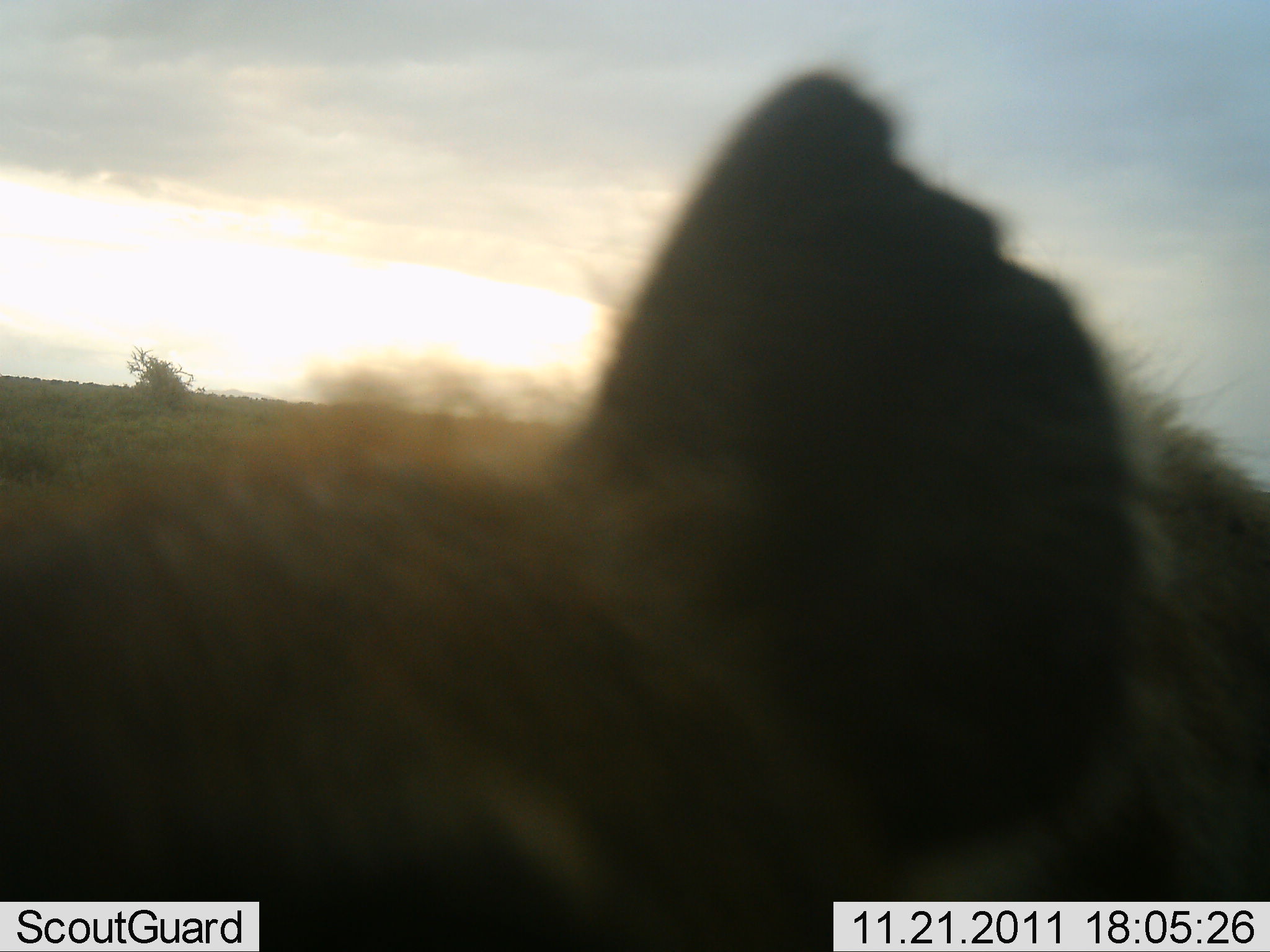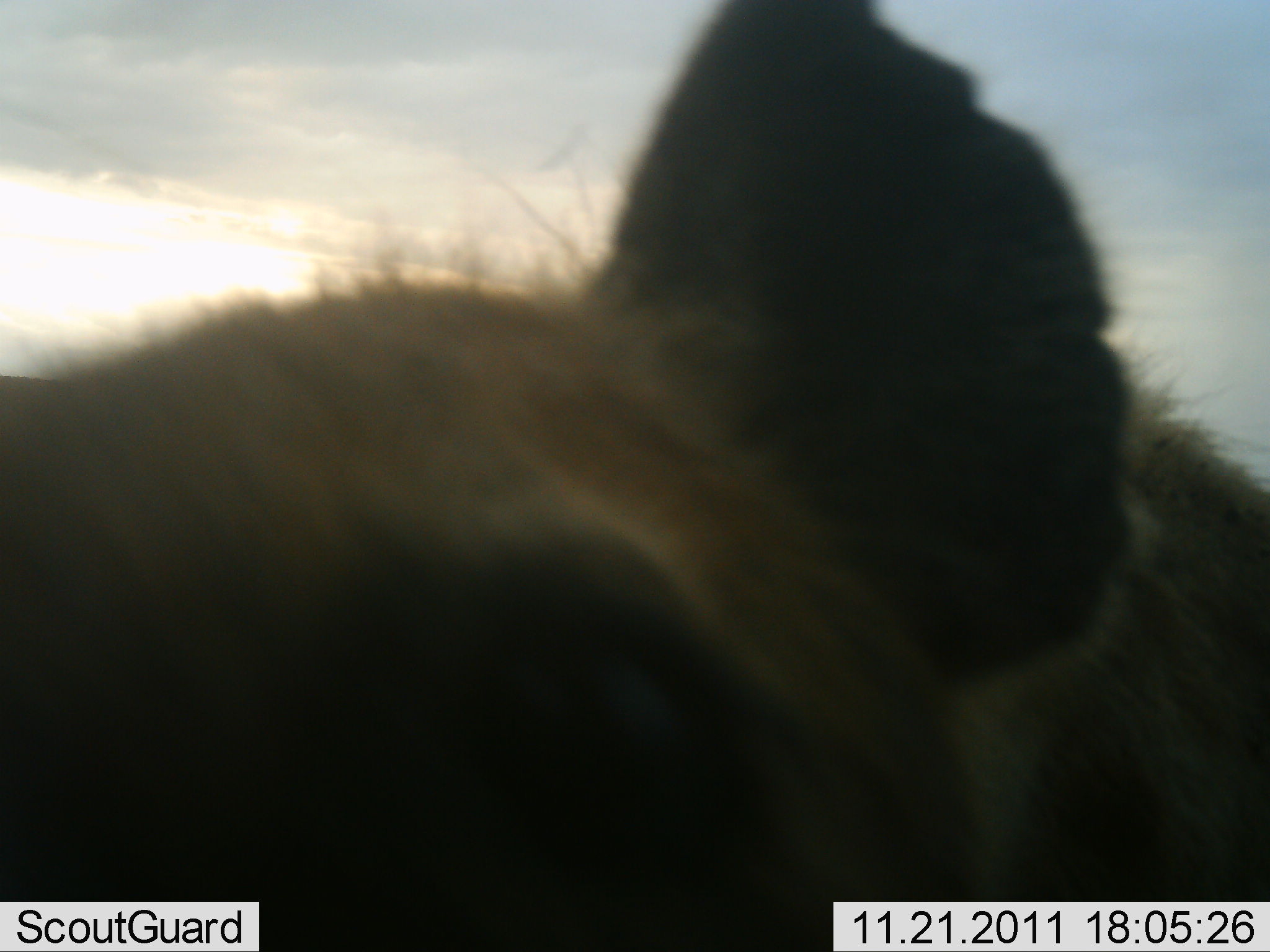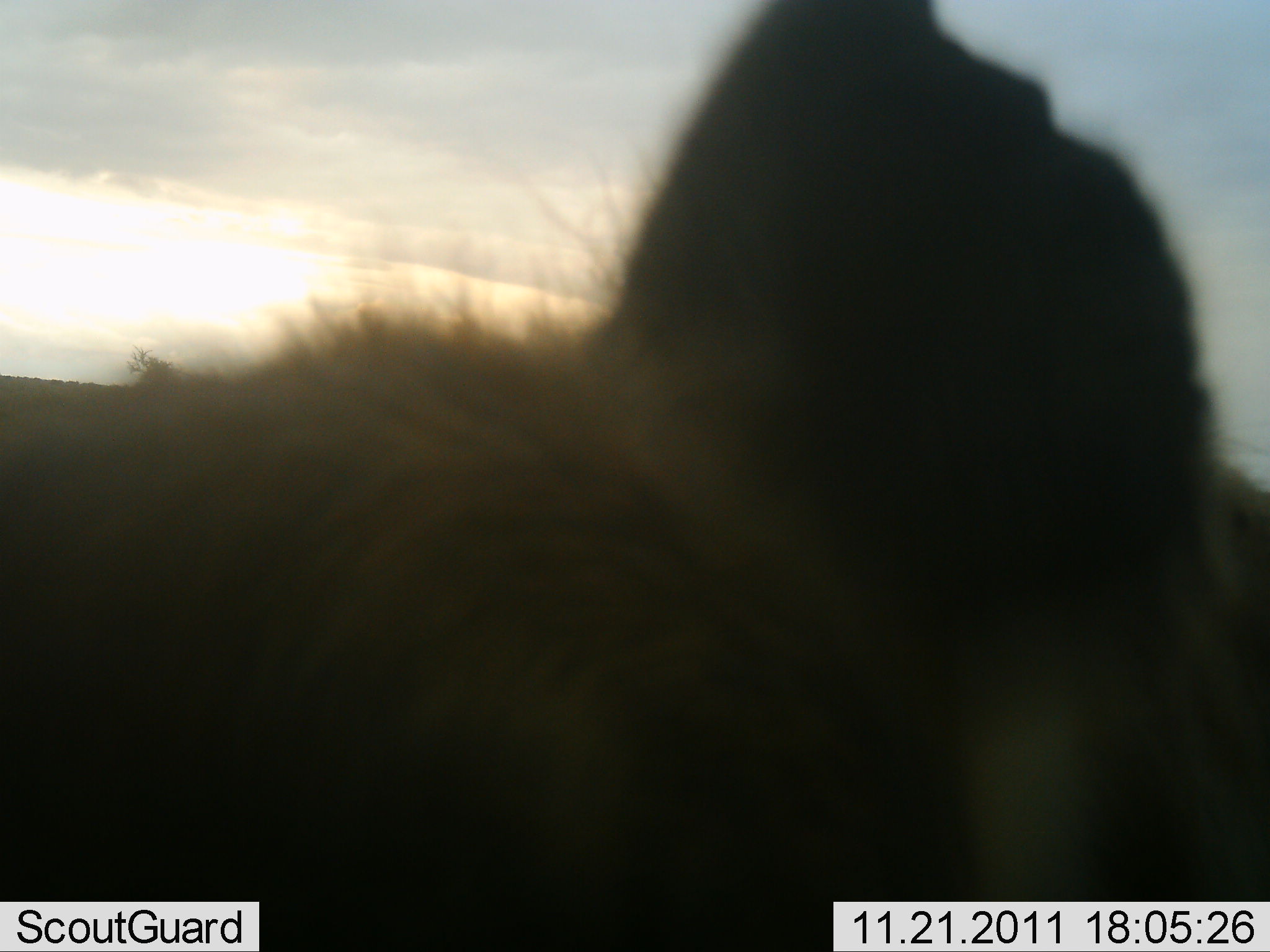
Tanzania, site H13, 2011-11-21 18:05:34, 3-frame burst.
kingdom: Animalia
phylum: Chordata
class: Mammalia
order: Carnivora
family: Hyaenidae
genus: Crocuta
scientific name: Crocuta crocuta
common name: spotted hyena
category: hyenaspotted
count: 1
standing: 62%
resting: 0%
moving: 15%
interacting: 31%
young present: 0%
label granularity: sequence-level